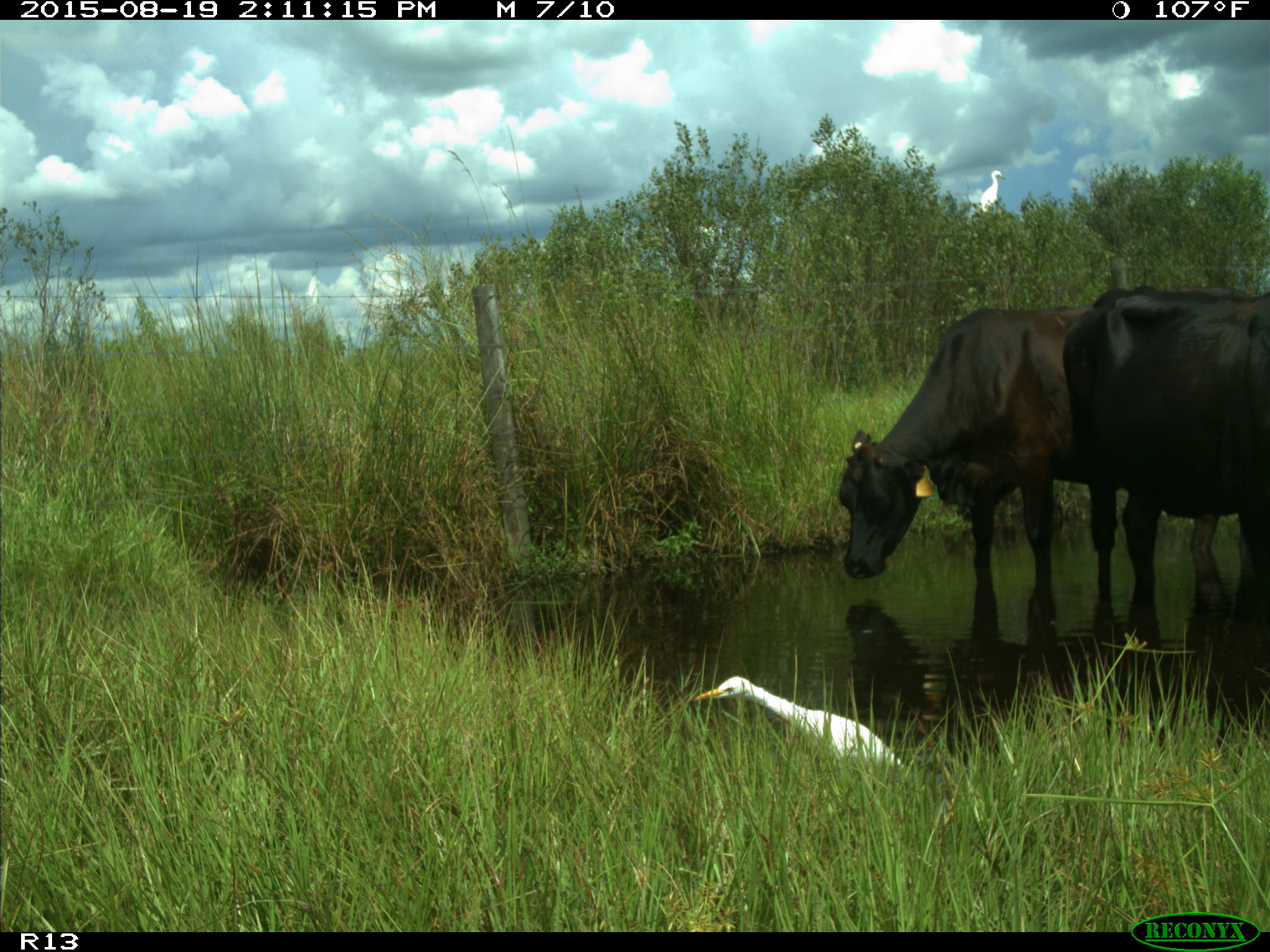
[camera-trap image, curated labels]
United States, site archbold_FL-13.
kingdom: Animalia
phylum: Chordata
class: Mammalia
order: Artiodactyla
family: Bovidae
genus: Bos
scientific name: Bos taurus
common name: domestic cow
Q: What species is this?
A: Bos taurus (domestic cow).